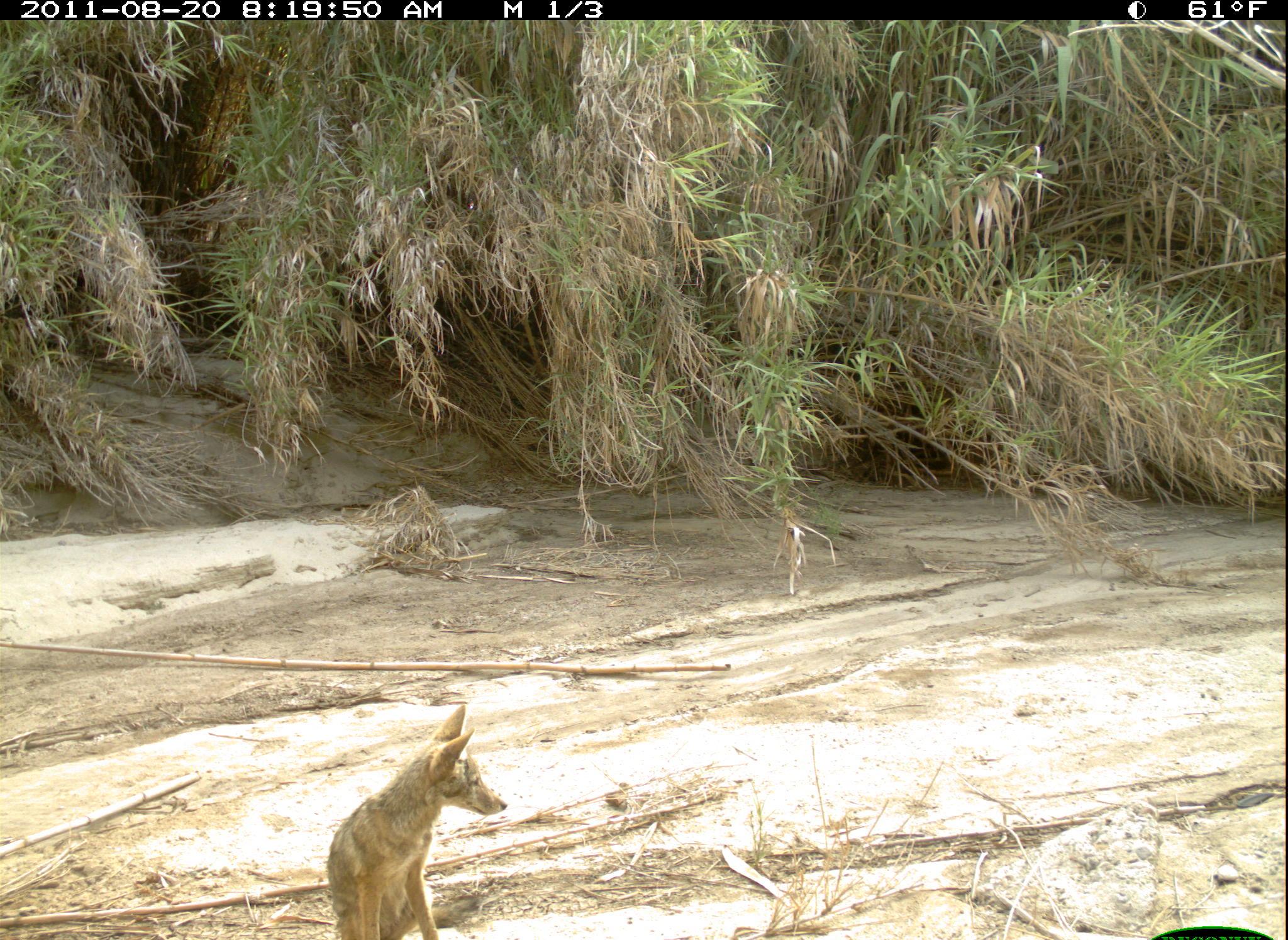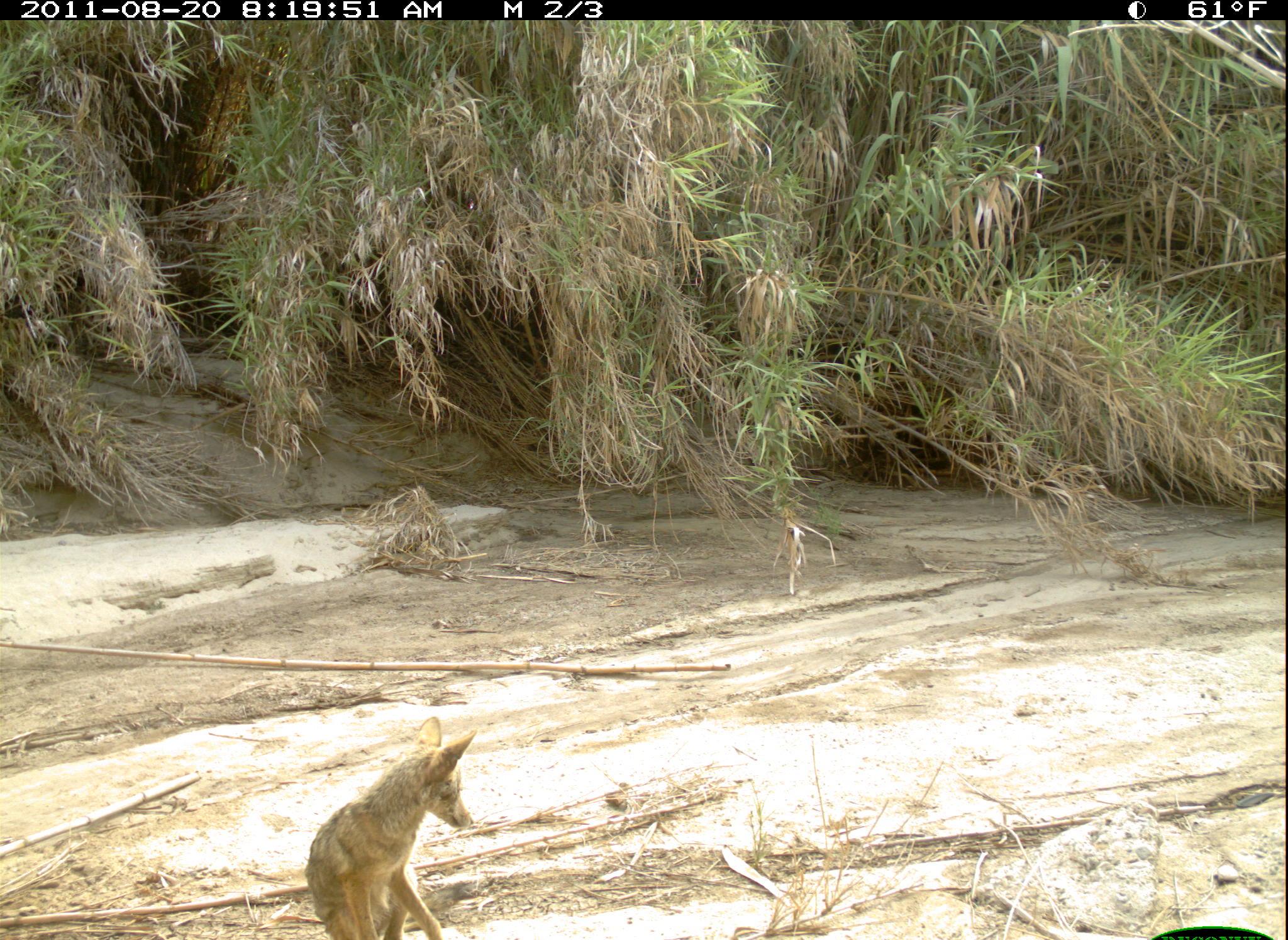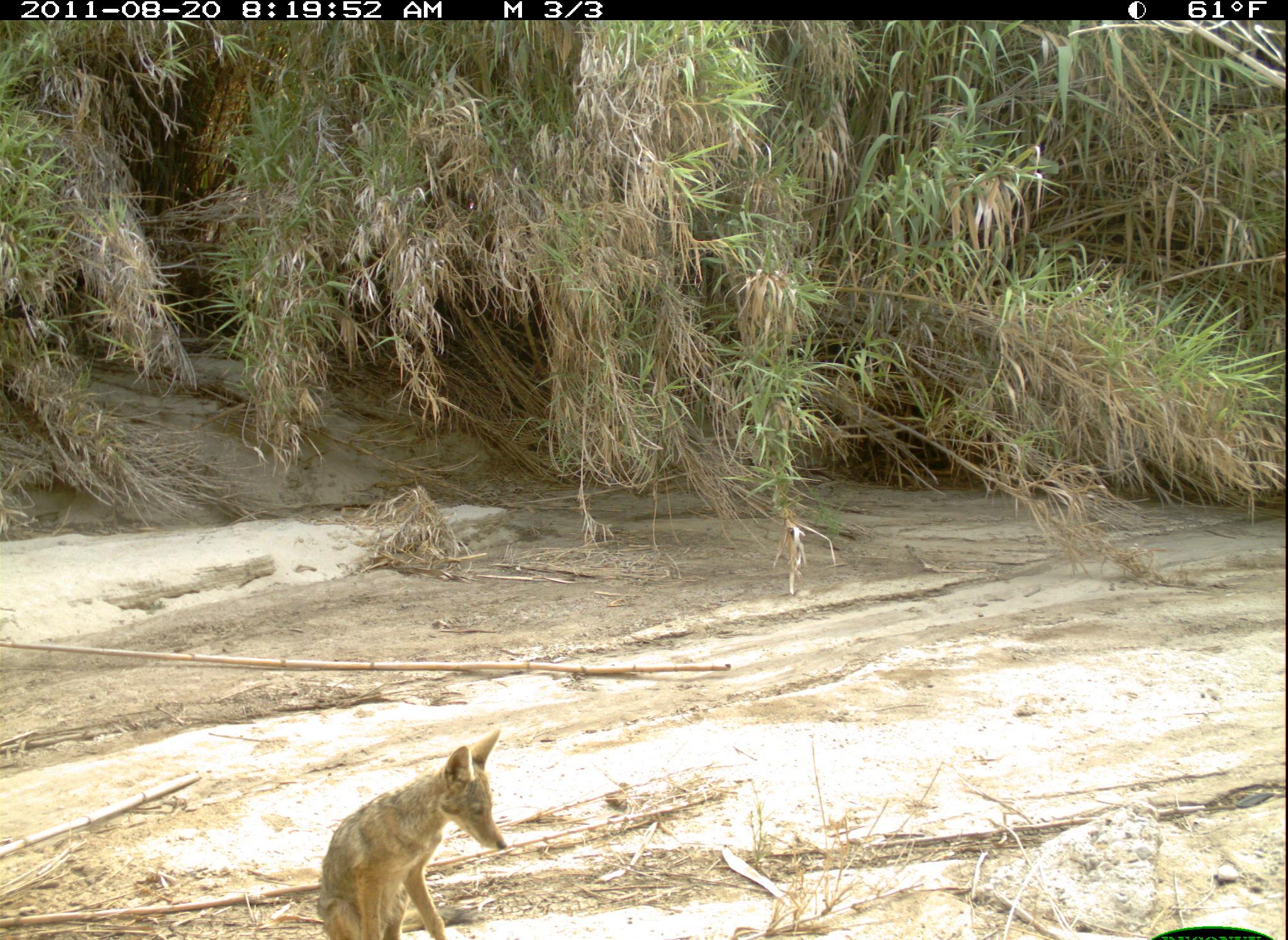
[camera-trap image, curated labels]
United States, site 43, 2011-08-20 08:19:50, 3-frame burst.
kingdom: Animalia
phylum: Chordata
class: Mammalia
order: Carnivora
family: Canidae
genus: Canis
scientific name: Canis latrans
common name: coyote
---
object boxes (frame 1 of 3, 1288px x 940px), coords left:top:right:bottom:
coyote: 319:688:547:931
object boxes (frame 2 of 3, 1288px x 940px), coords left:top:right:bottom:
coyote: 291:705:494:940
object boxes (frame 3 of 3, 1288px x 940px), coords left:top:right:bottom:
coyote: 298:725:552:937